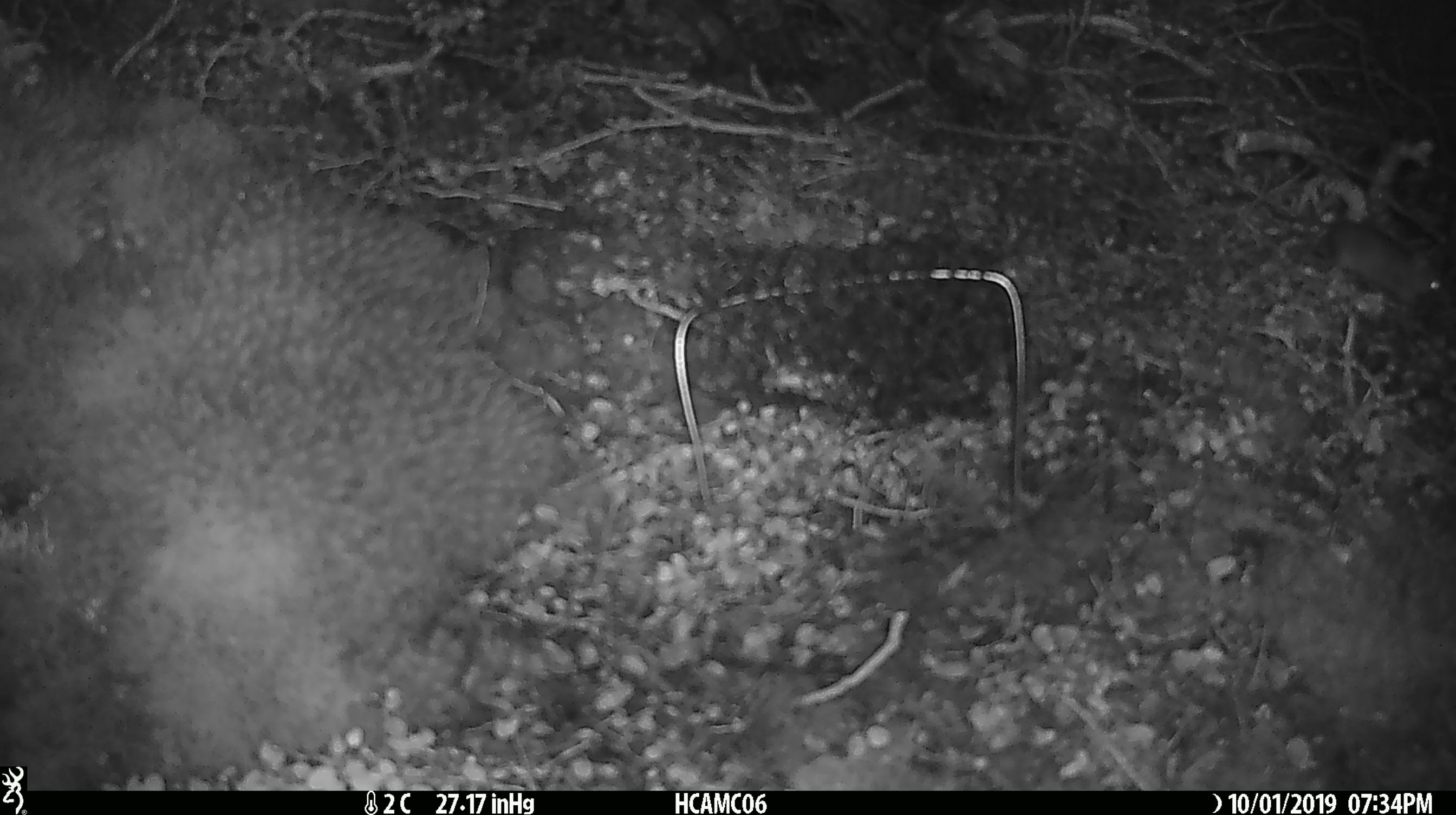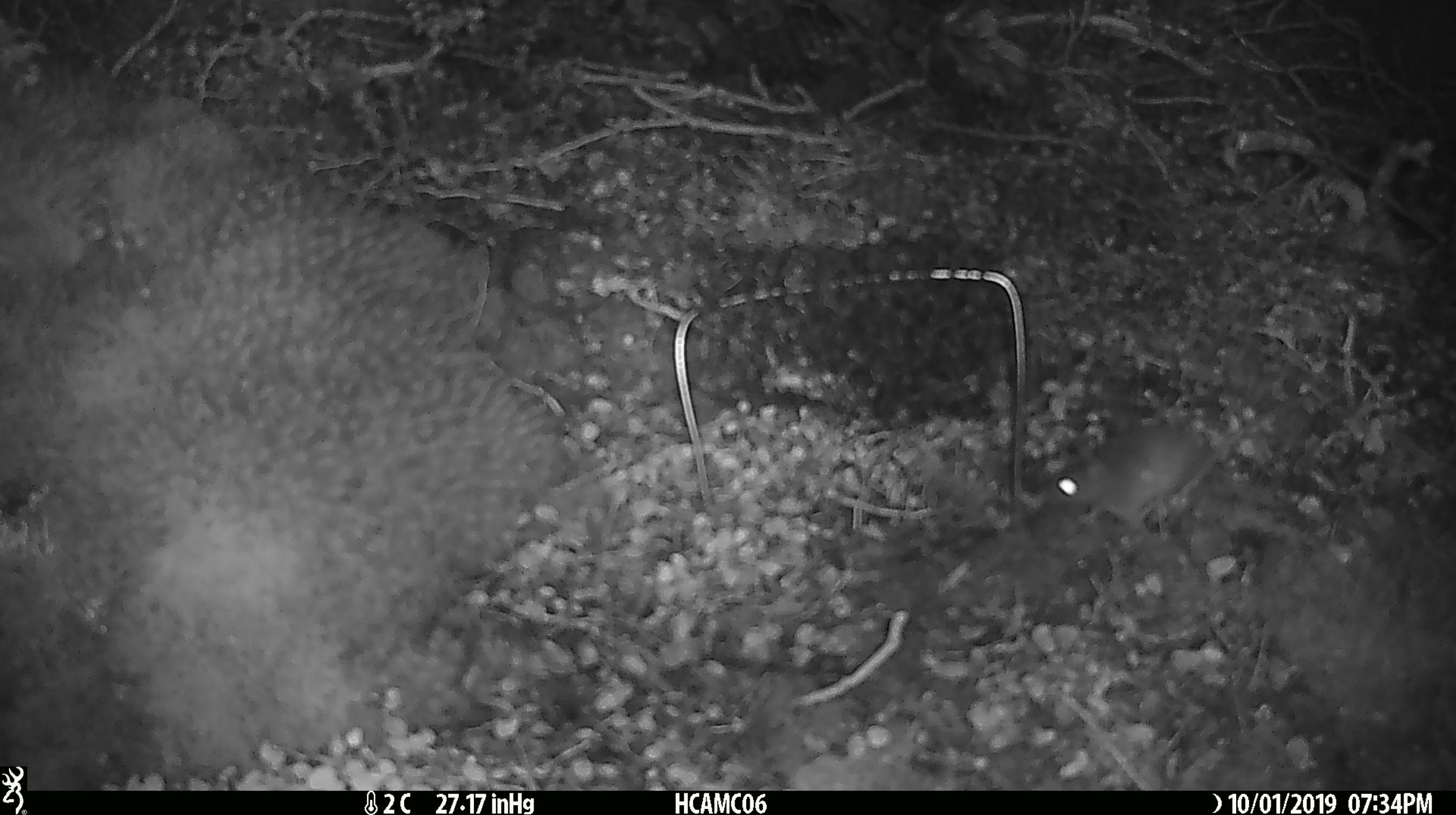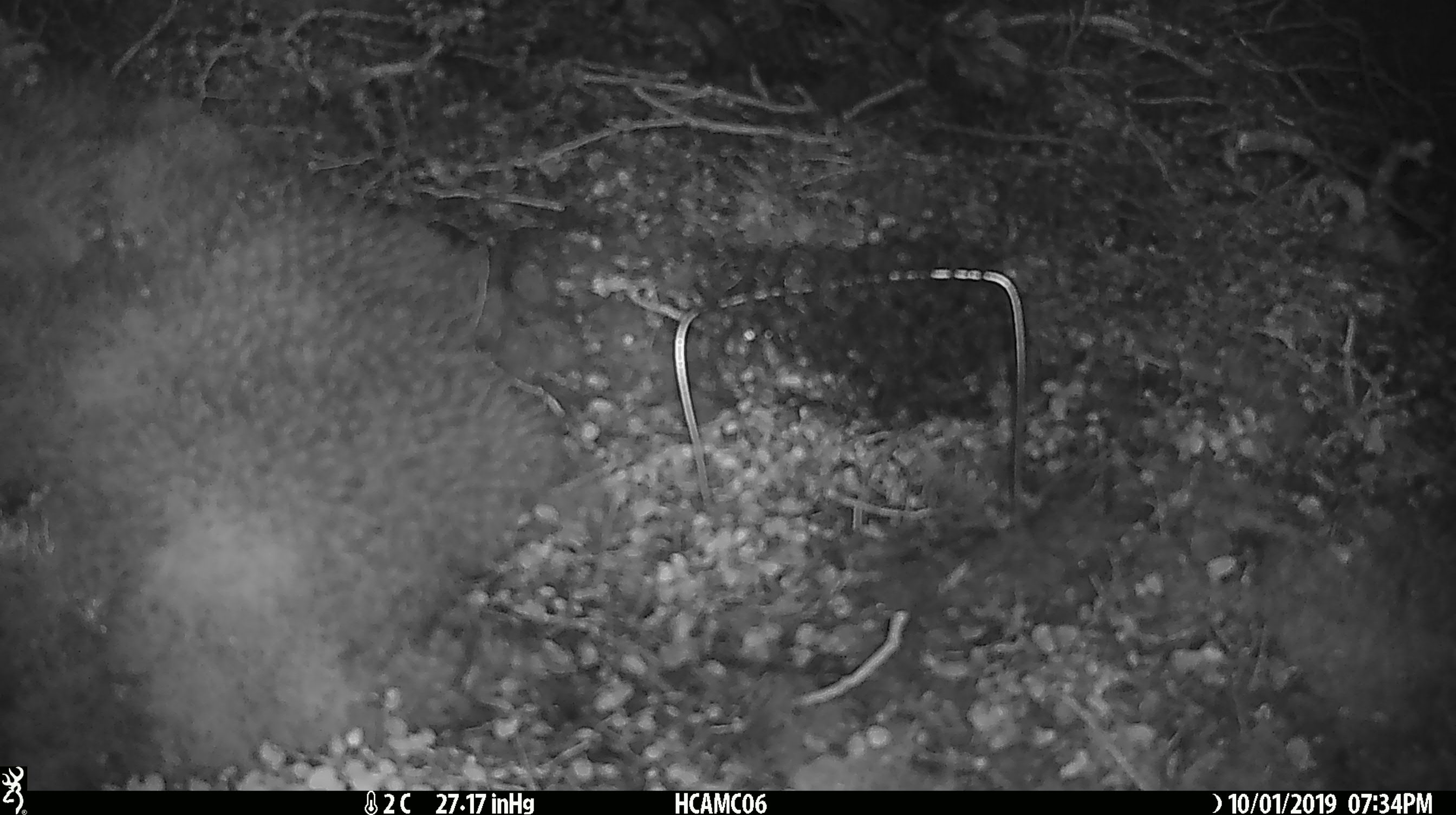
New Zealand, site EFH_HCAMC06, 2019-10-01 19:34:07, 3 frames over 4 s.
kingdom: Animalia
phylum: Chordata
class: Mammalia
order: Rodentia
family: Muridae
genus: Mus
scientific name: Mus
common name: mouse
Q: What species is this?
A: Mouse (Mus).